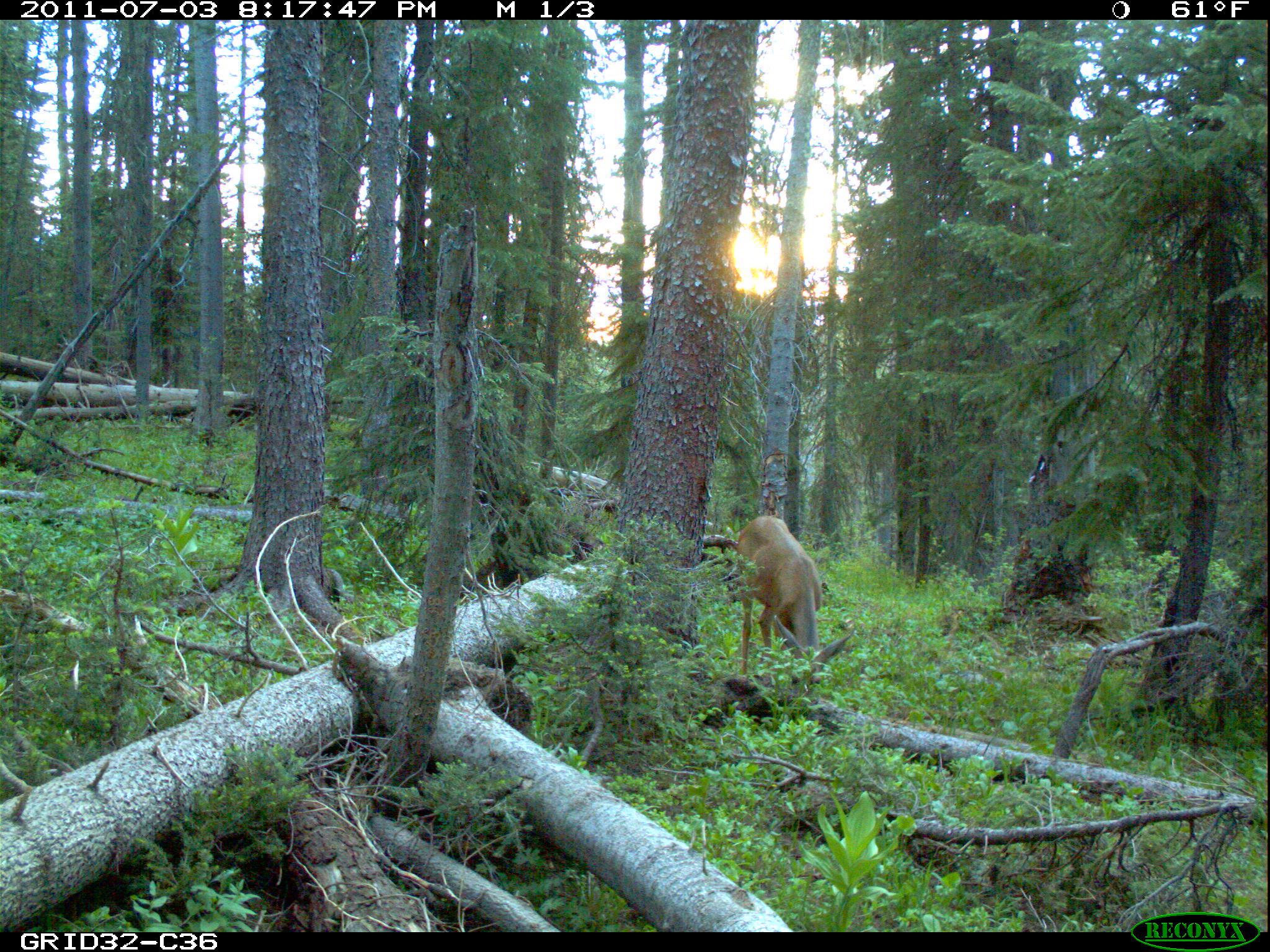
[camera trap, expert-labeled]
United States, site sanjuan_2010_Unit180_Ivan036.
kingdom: Animalia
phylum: Chordata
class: Mammalia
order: Artiodactyla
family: Cervidae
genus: Odocoileus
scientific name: Odocoileus hemionus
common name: mule deer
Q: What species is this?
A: Odocoileus hemionus (mule deer).